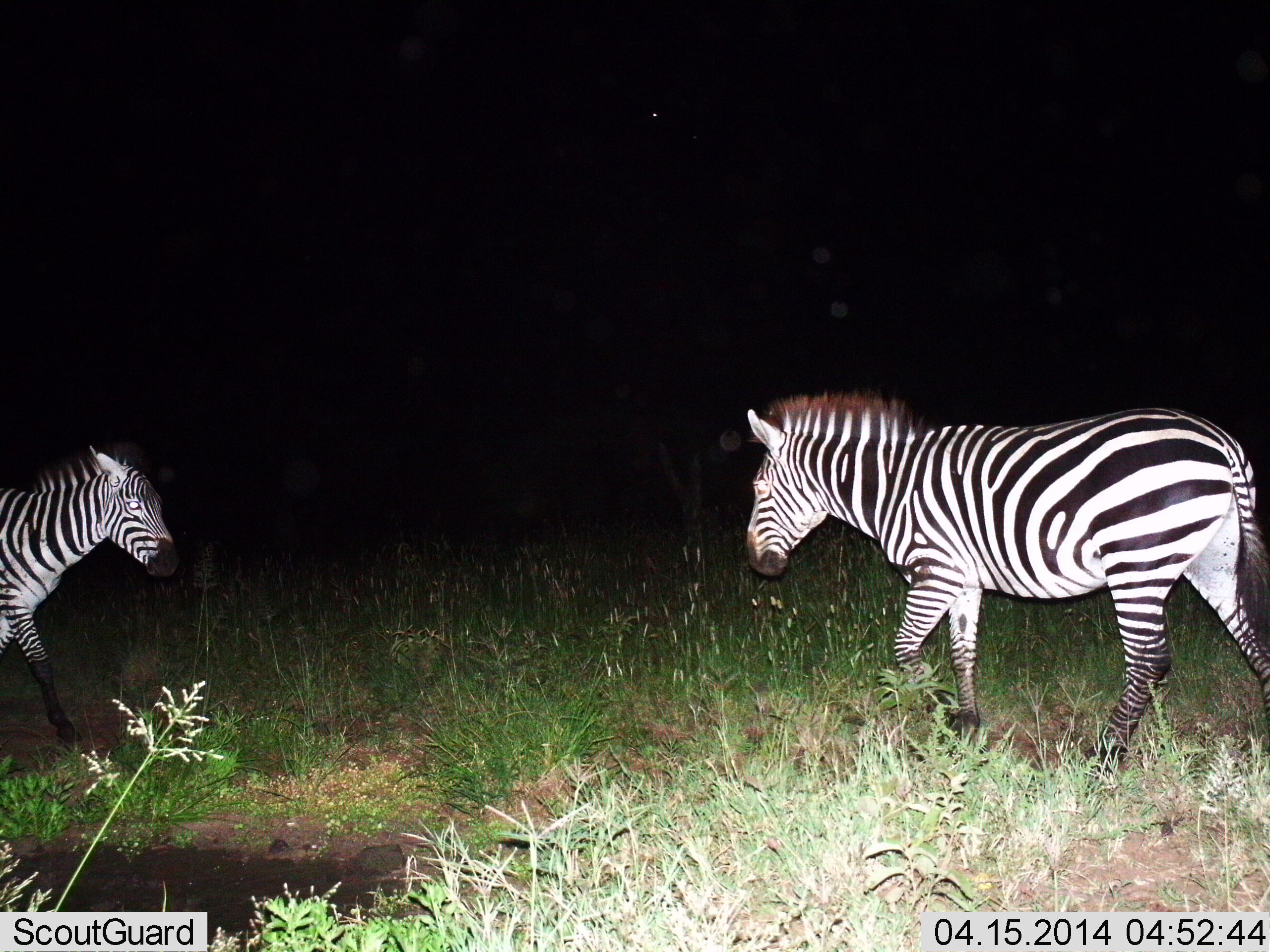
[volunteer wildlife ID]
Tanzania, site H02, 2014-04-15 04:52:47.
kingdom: Animalia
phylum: Chordata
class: Mammalia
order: Perissodactyla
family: Equidae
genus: Equus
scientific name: Equus quagga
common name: plains zebra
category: zebra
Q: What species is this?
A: Zebra (plains zebra) (Equus quagga).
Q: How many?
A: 2.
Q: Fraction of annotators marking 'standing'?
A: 20%.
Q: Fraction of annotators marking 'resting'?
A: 0%.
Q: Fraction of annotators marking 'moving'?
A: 90%.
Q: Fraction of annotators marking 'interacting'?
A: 0%.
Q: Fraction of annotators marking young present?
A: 10%.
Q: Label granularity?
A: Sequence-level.